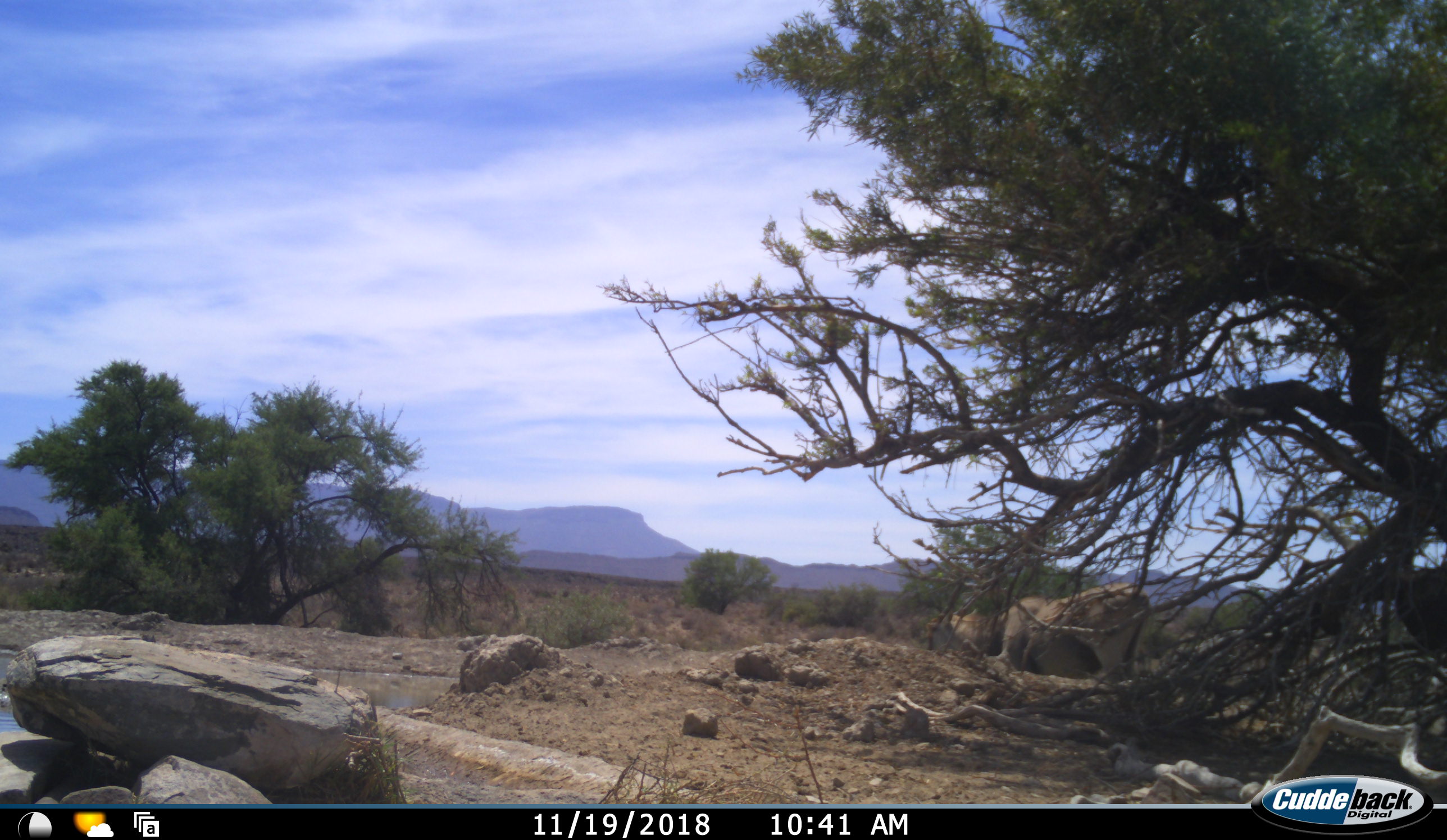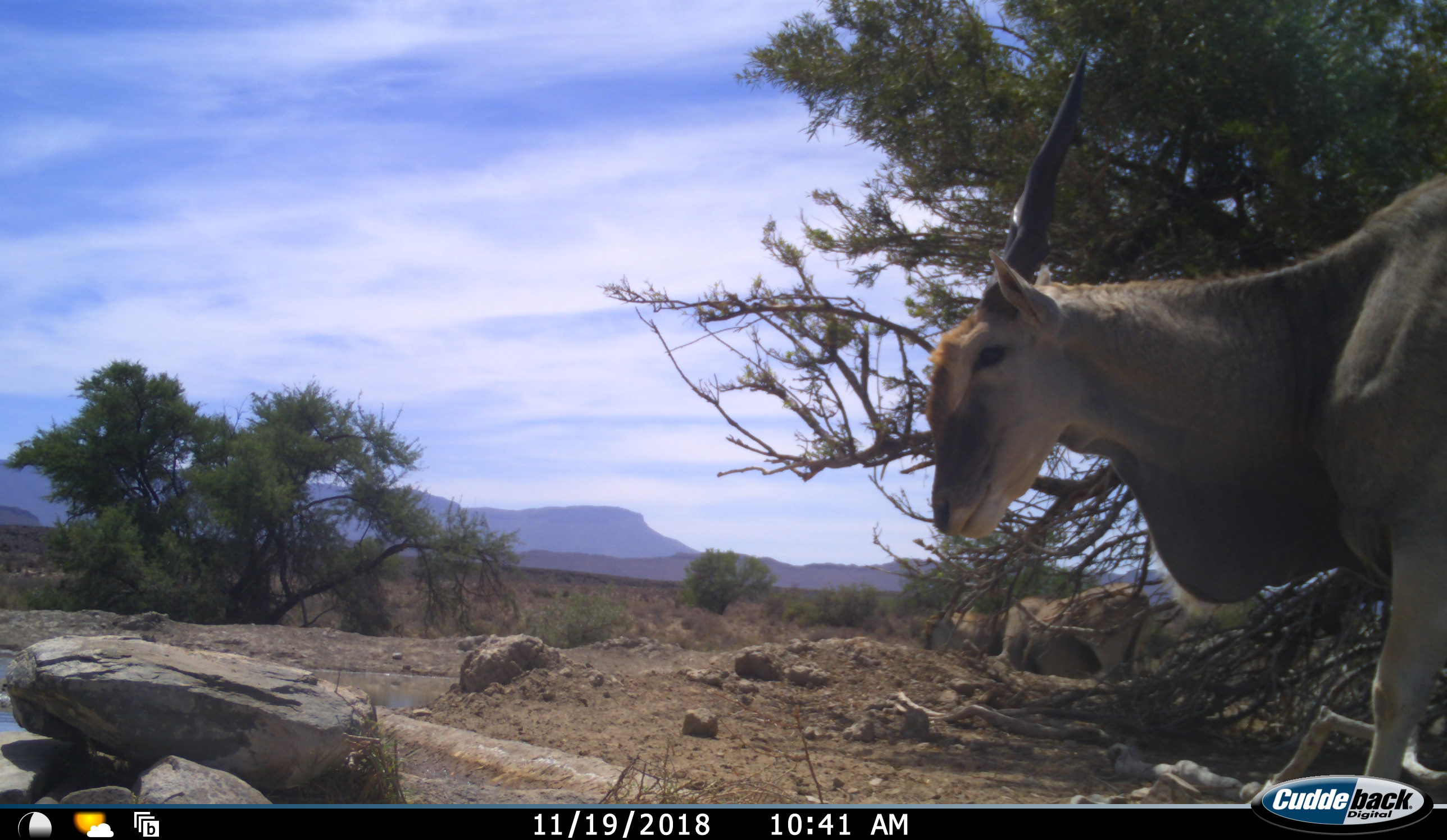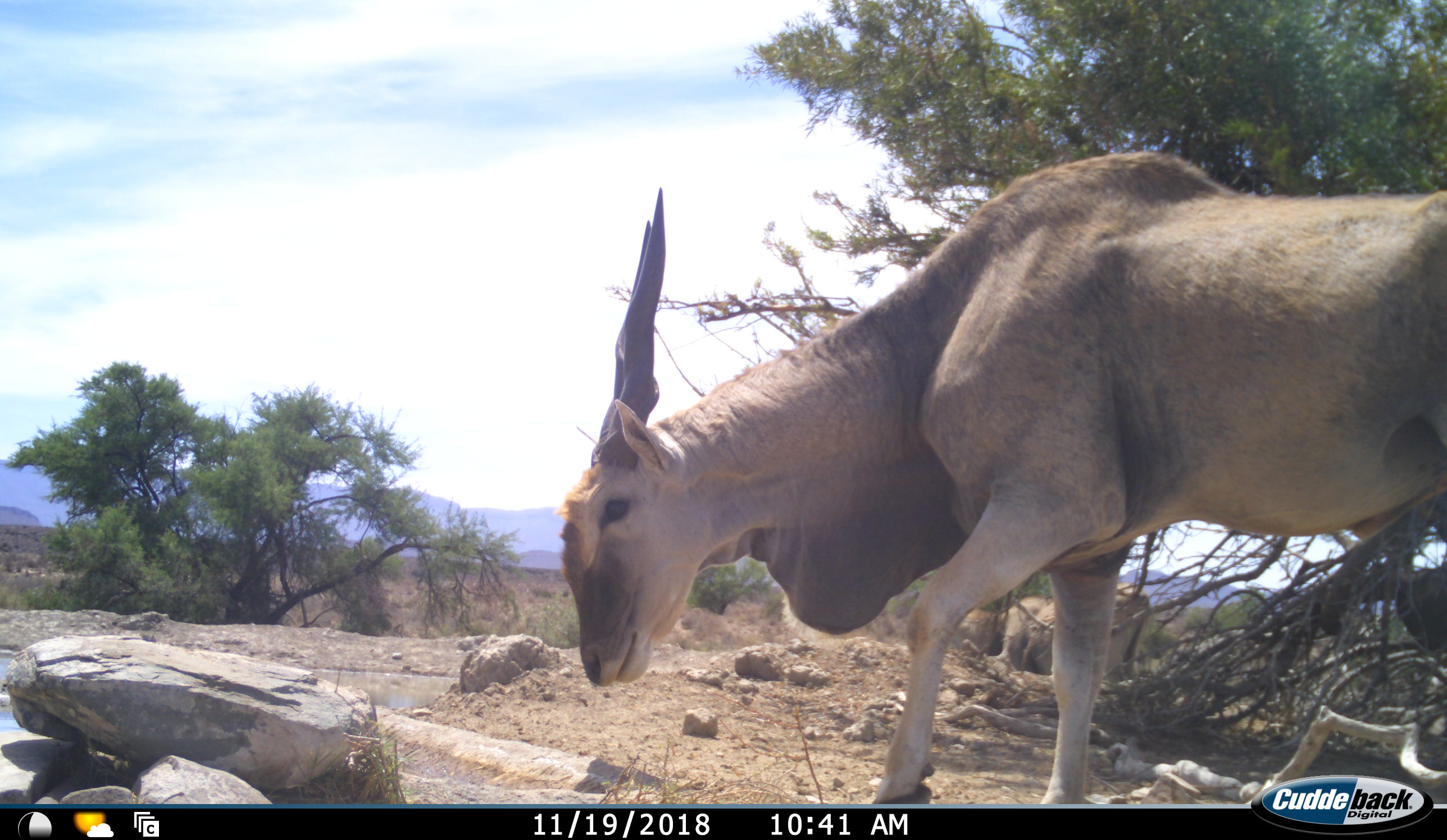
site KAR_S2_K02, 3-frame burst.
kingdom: Animalia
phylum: Chordata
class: Mammalia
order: Artiodactyla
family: Bovidae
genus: Tragelaphus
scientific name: Tragelaphus oryx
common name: eland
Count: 2.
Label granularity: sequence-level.